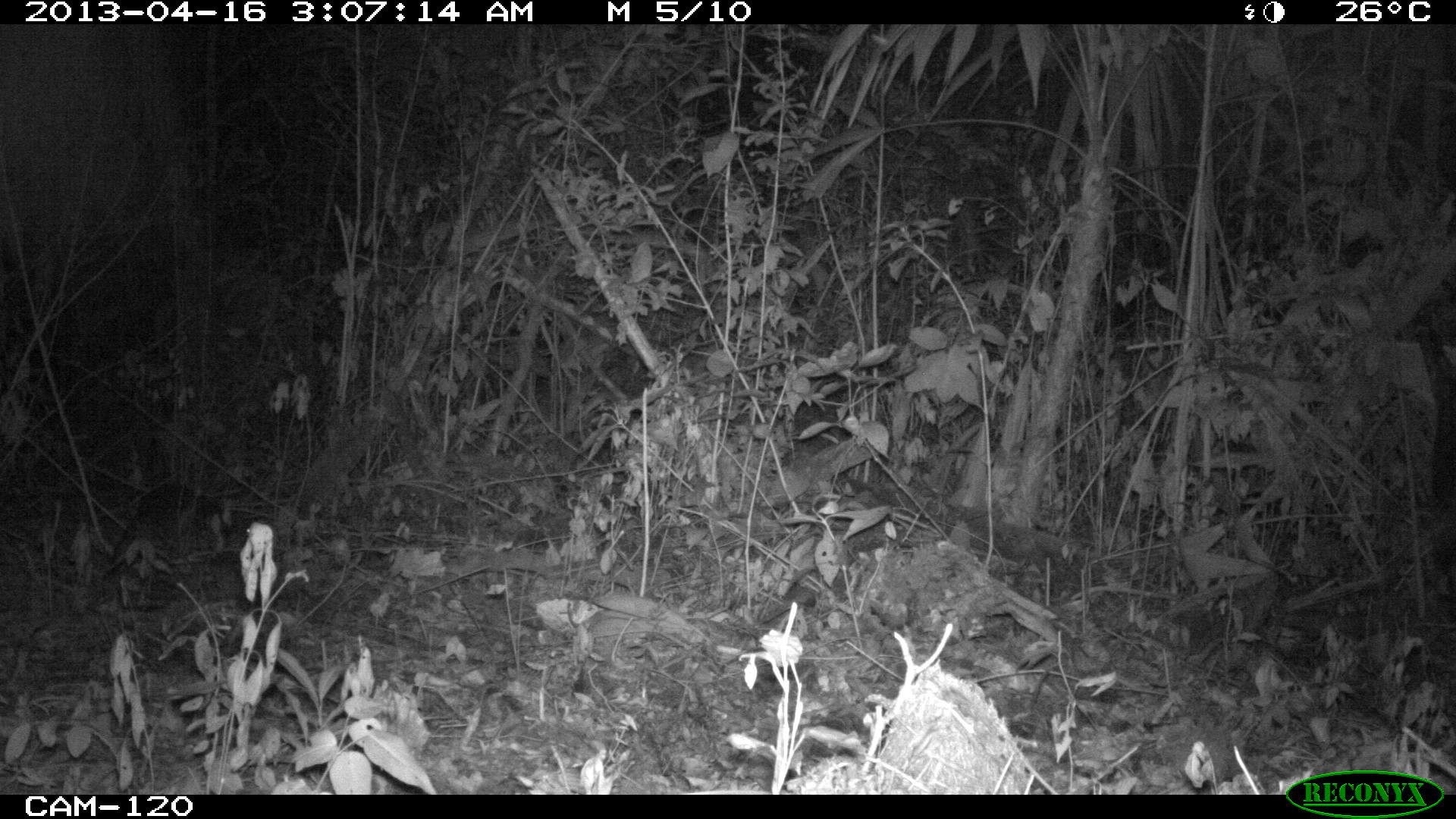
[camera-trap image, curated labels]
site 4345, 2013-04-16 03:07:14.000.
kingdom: Animalia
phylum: Chordata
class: Mammalia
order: Rodentia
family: Cuniculidae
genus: Cuniculus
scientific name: Cuniculus paca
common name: lowland paca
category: agouti paca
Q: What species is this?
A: Agouti paca (lowland paca) (Cuniculus paca).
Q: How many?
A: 1.